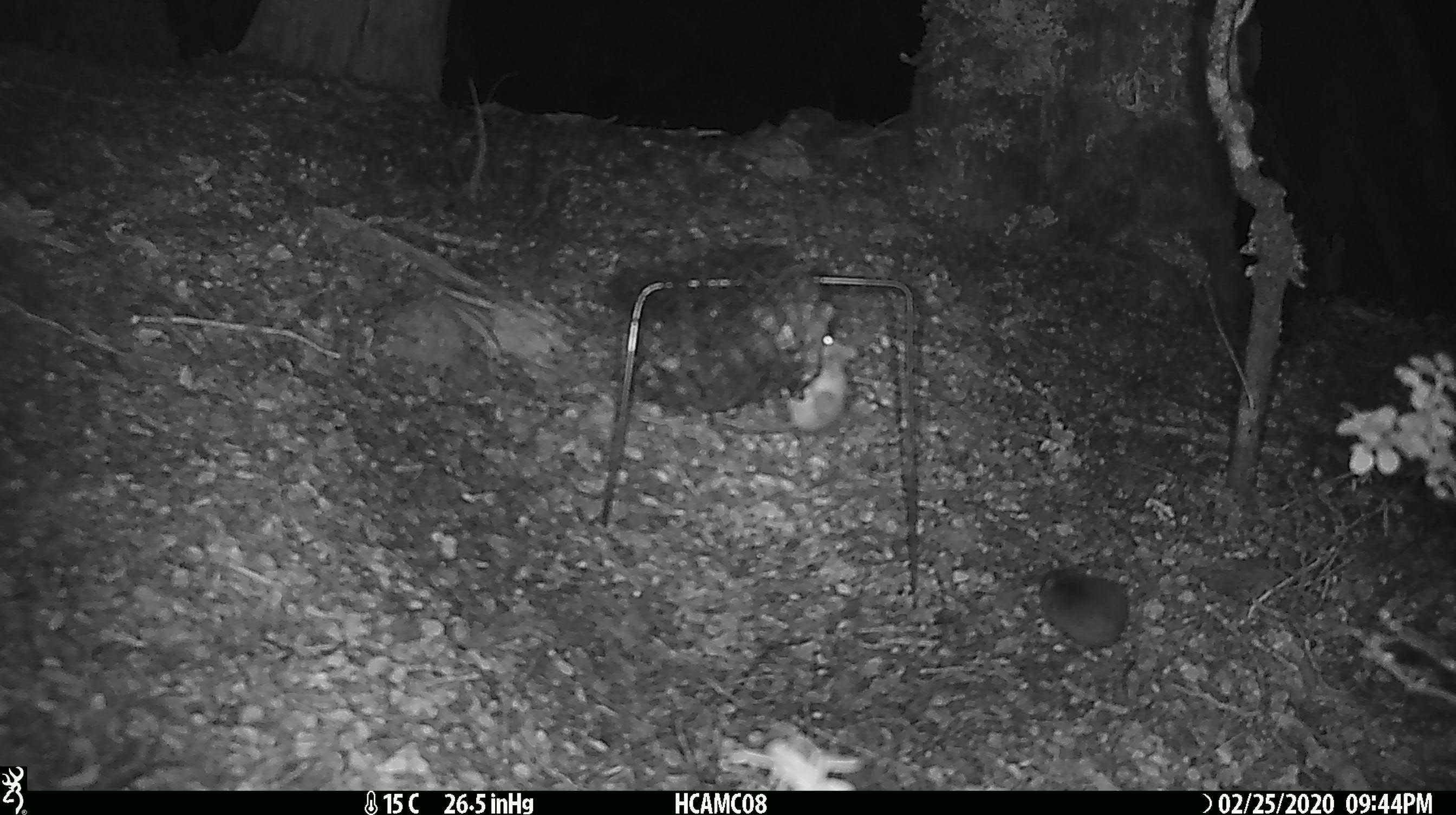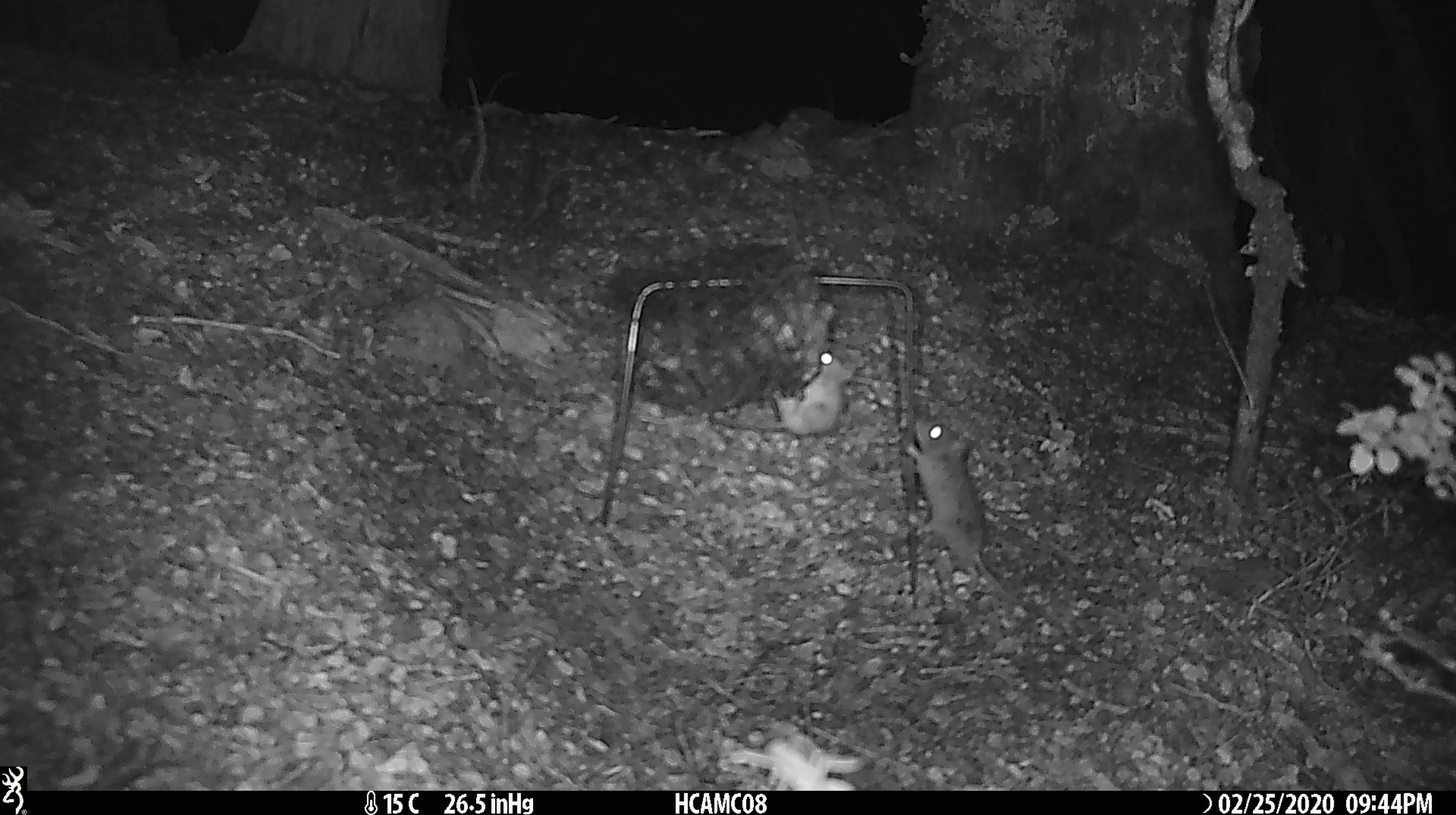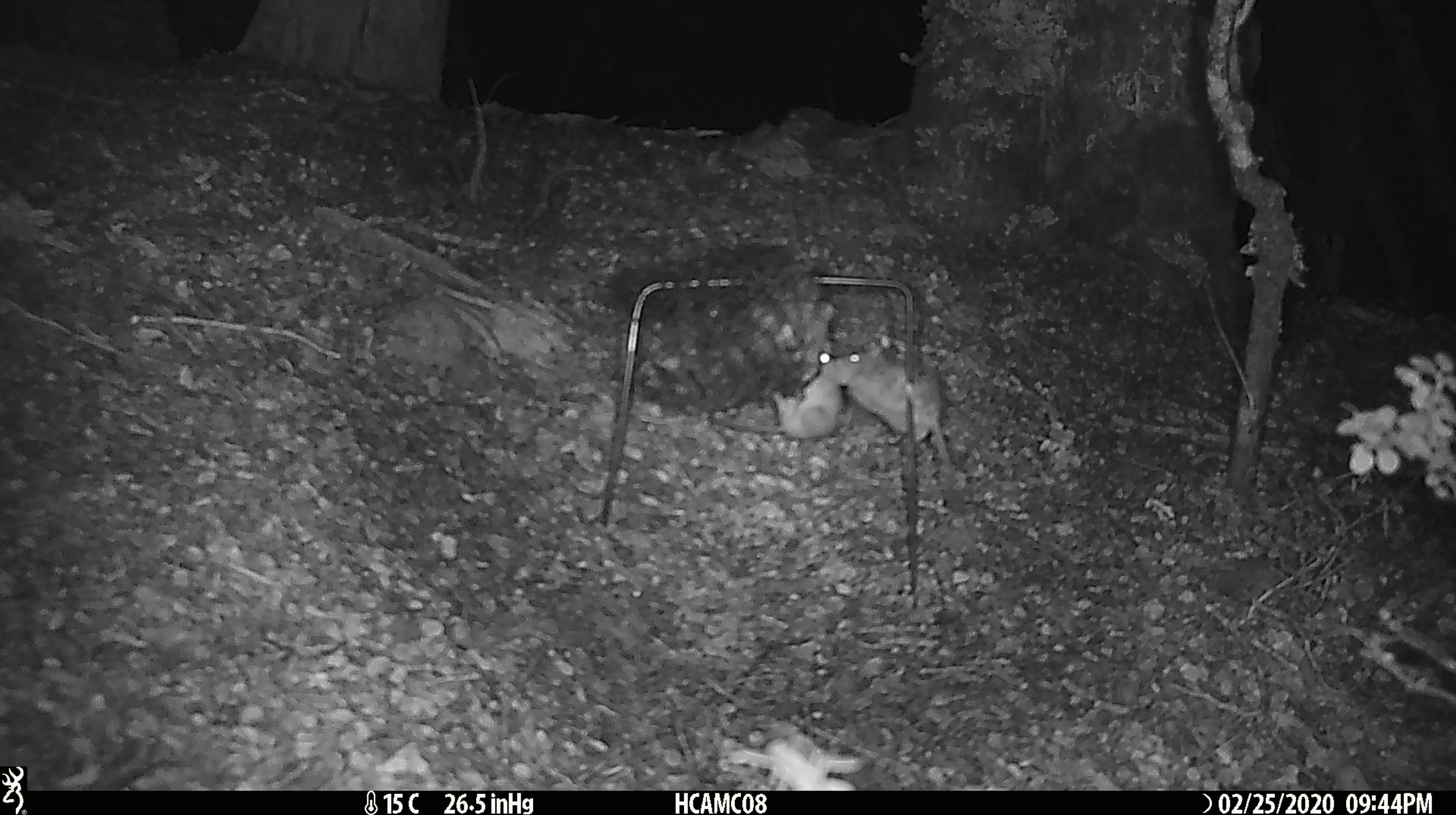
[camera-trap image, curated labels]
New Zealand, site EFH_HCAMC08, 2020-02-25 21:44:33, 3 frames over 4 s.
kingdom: Animalia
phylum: Chordata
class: Mammalia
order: Rodentia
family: Muridae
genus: Mus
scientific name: Mus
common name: mouse